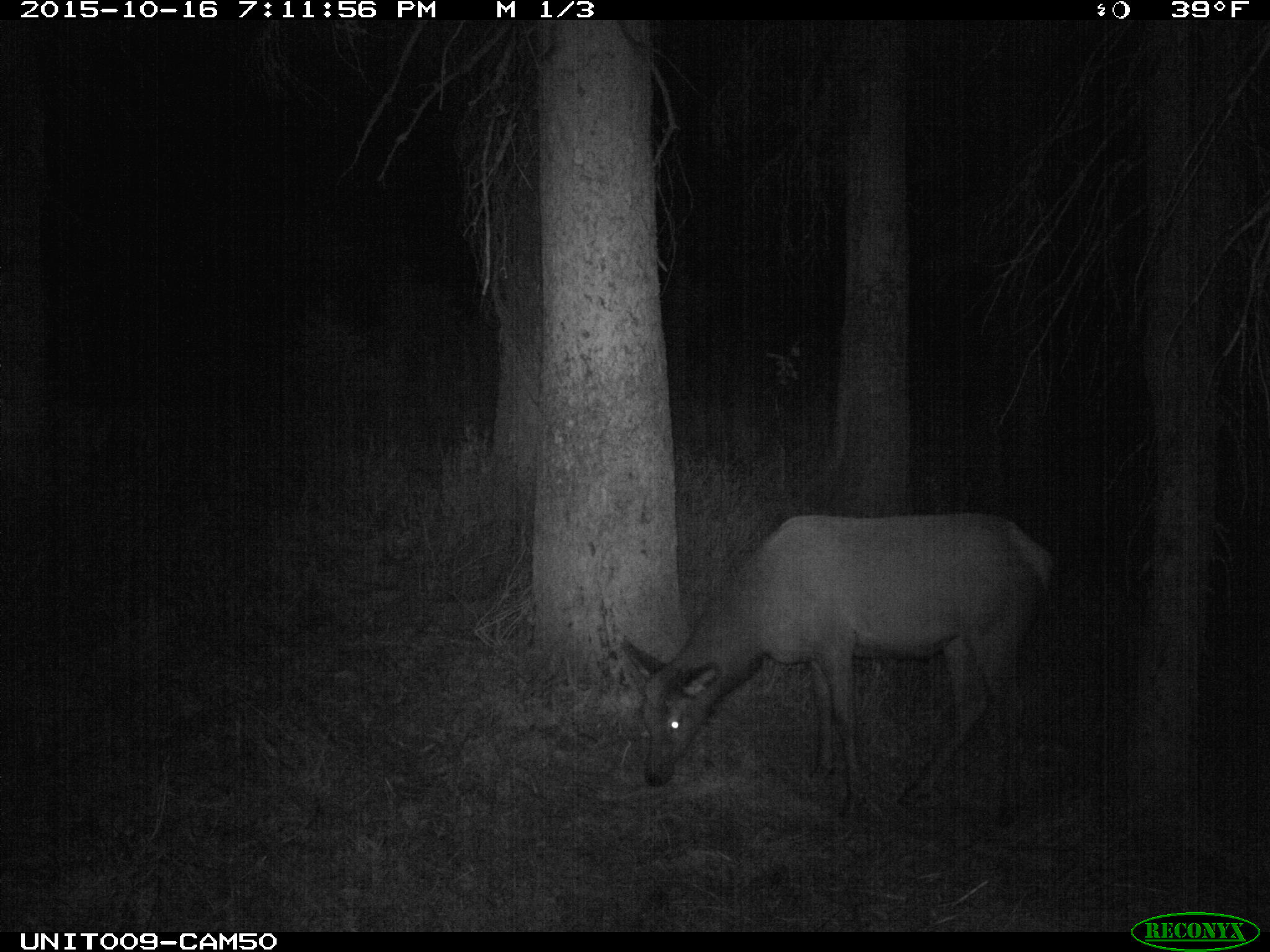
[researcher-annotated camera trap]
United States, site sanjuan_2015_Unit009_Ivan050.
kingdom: Animalia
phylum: Chordata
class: Mammalia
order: Artiodactyla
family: Cervidae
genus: Cervus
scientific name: Cervus elaphus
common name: red deer